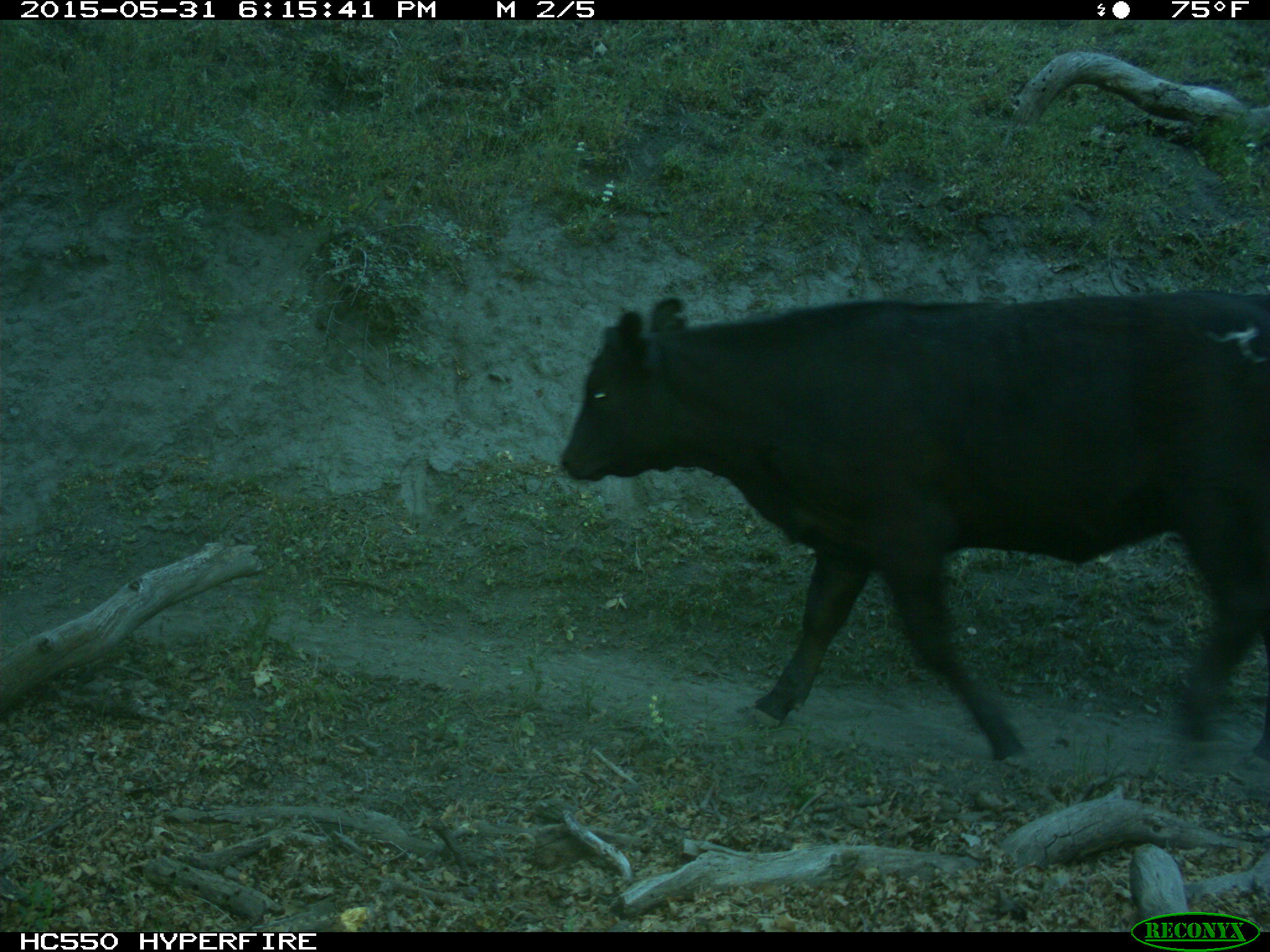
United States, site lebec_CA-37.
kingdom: Animalia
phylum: Chordata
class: Mammalia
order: Artiodactyla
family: Bovidae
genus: Bos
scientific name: Bos taurus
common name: domestic cow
Bos taurus (domestic cow).